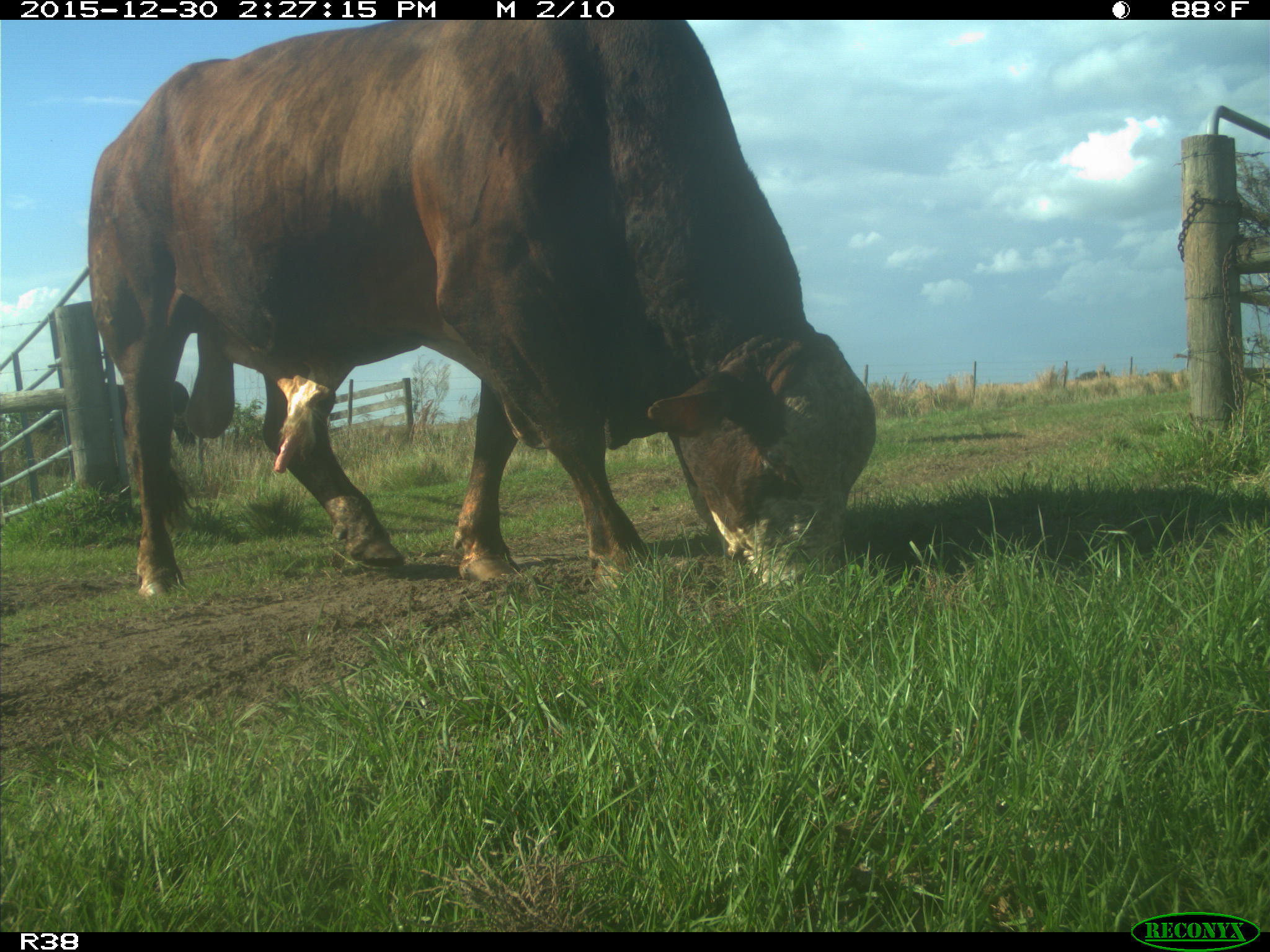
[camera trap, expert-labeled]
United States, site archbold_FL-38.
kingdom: Animalia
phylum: Chordata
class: Mammalia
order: Artiodactyla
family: Bovidae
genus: Bos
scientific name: Bos taurus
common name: domestic cow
Bos taurus (domestic cow).